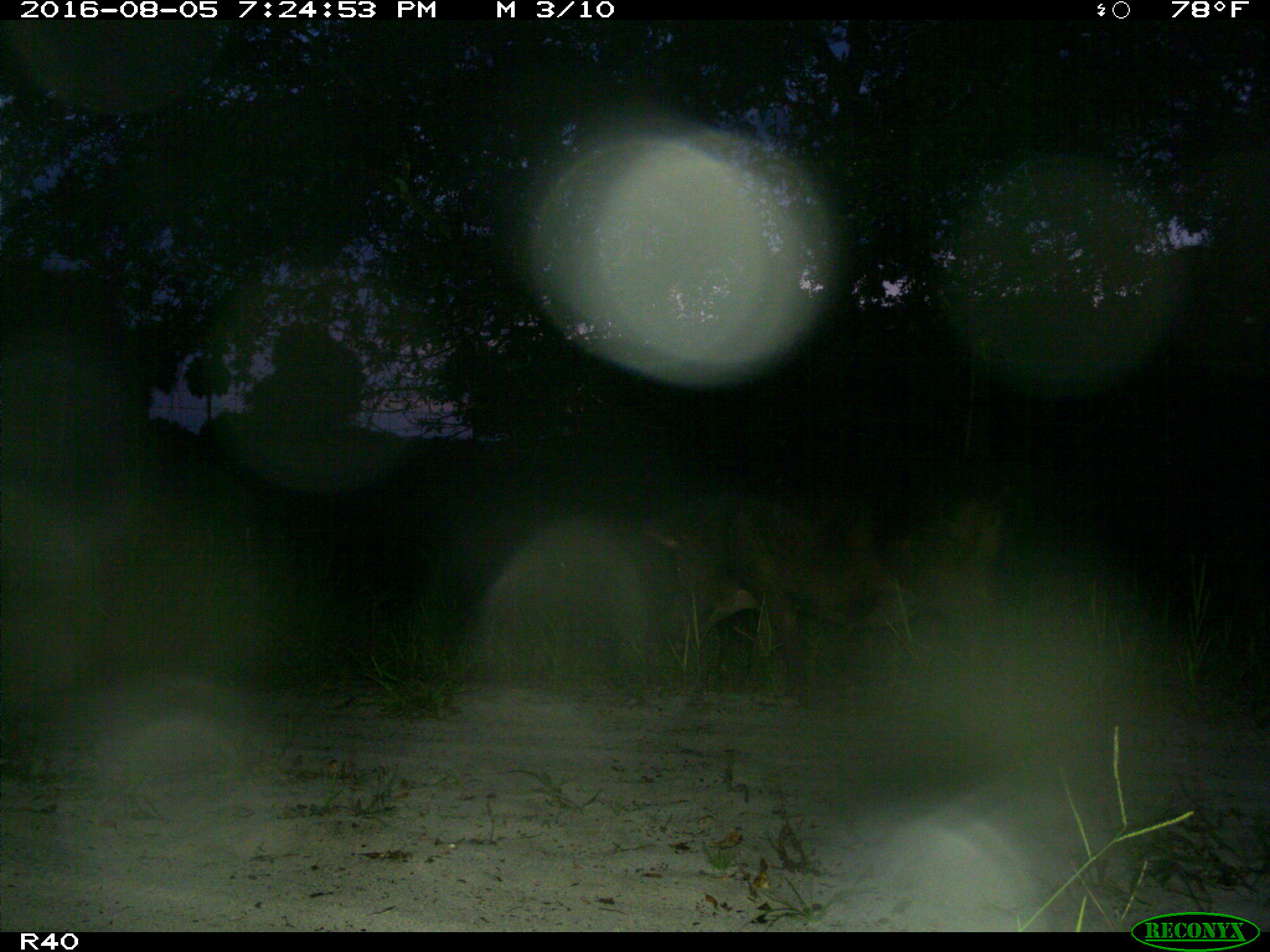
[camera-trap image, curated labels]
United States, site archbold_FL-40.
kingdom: Animalia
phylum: Chordata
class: Mammalia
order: Artiodactyla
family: Suidae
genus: Sus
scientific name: Sus scrofa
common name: wild boar